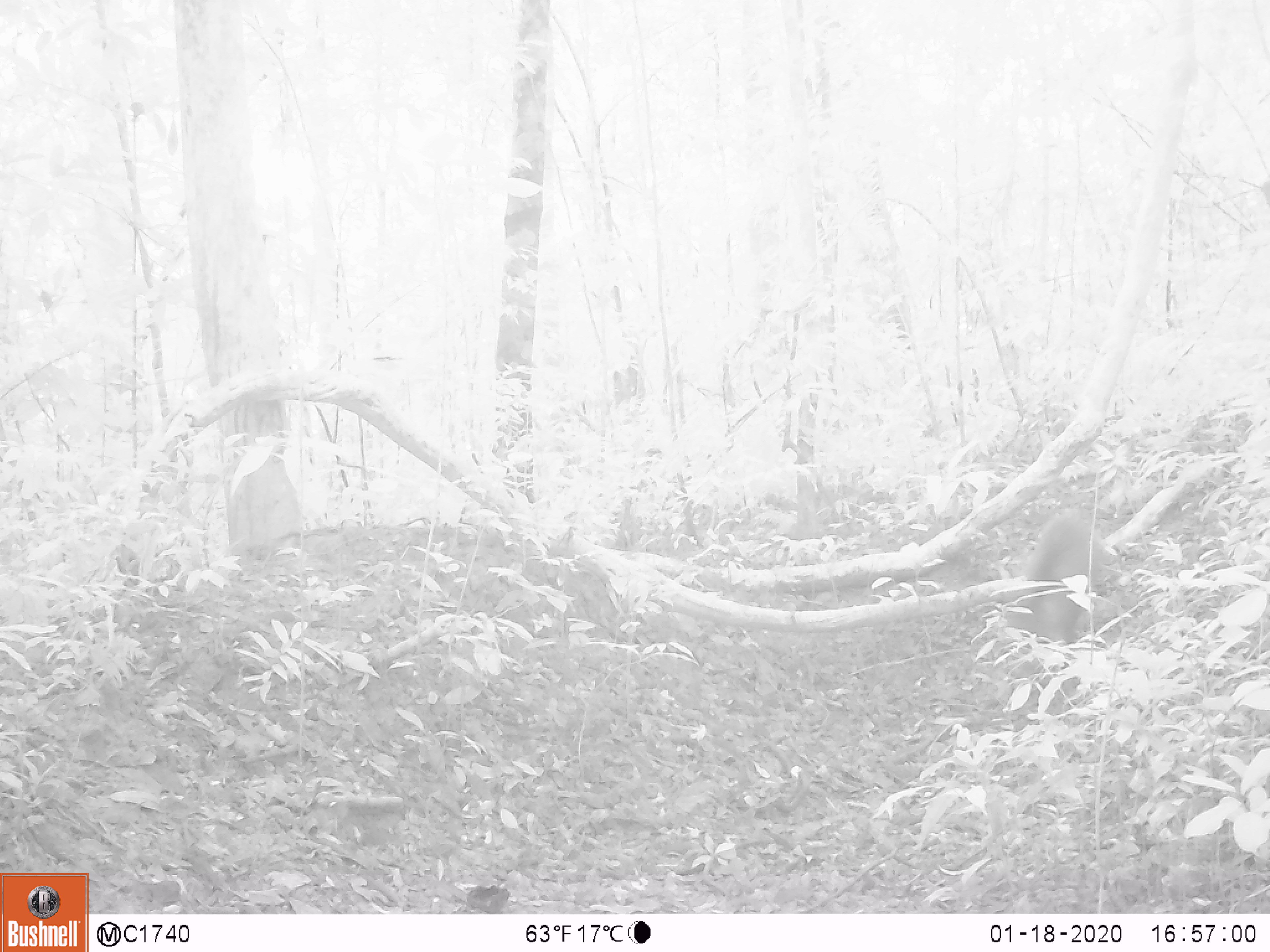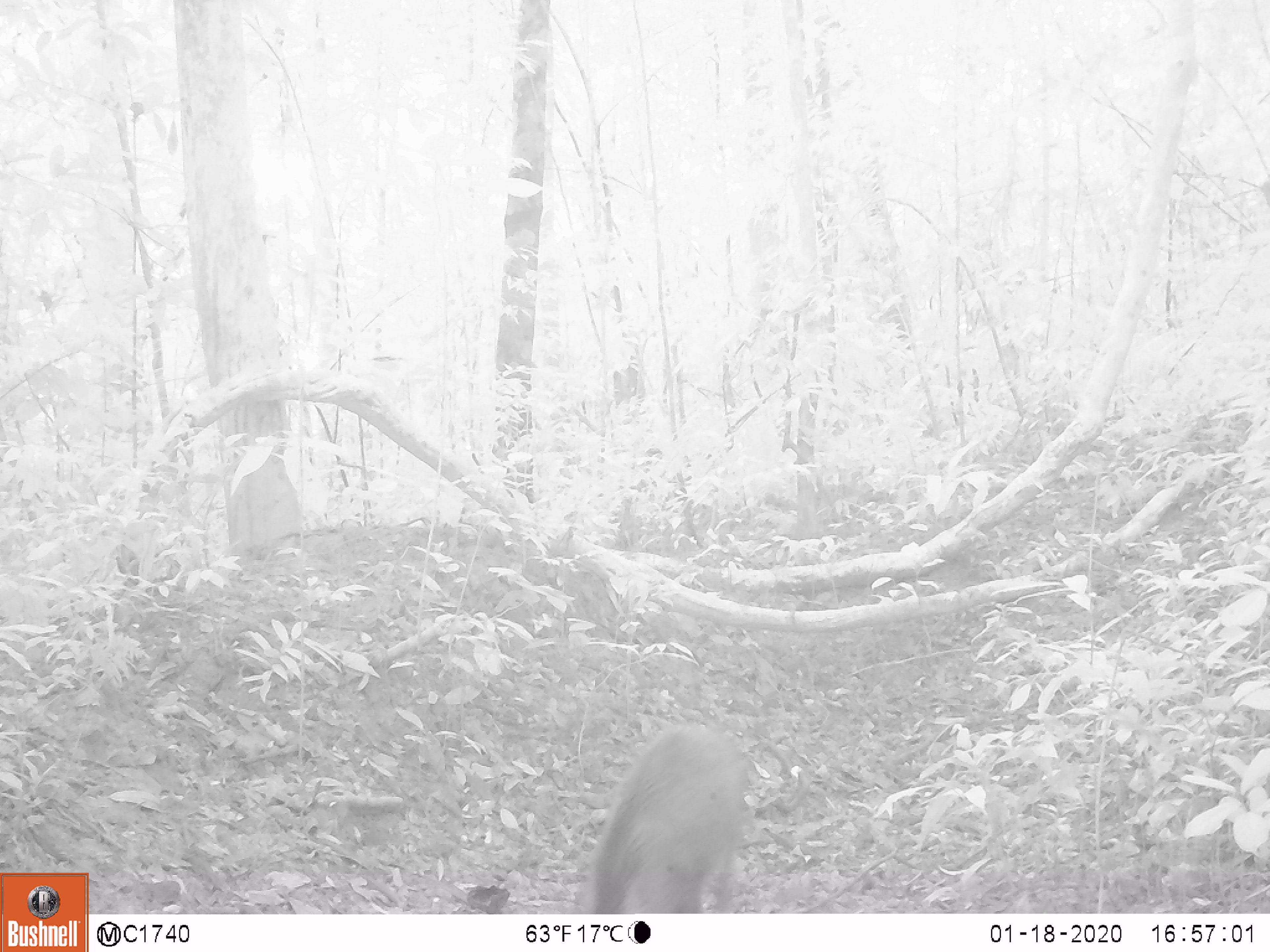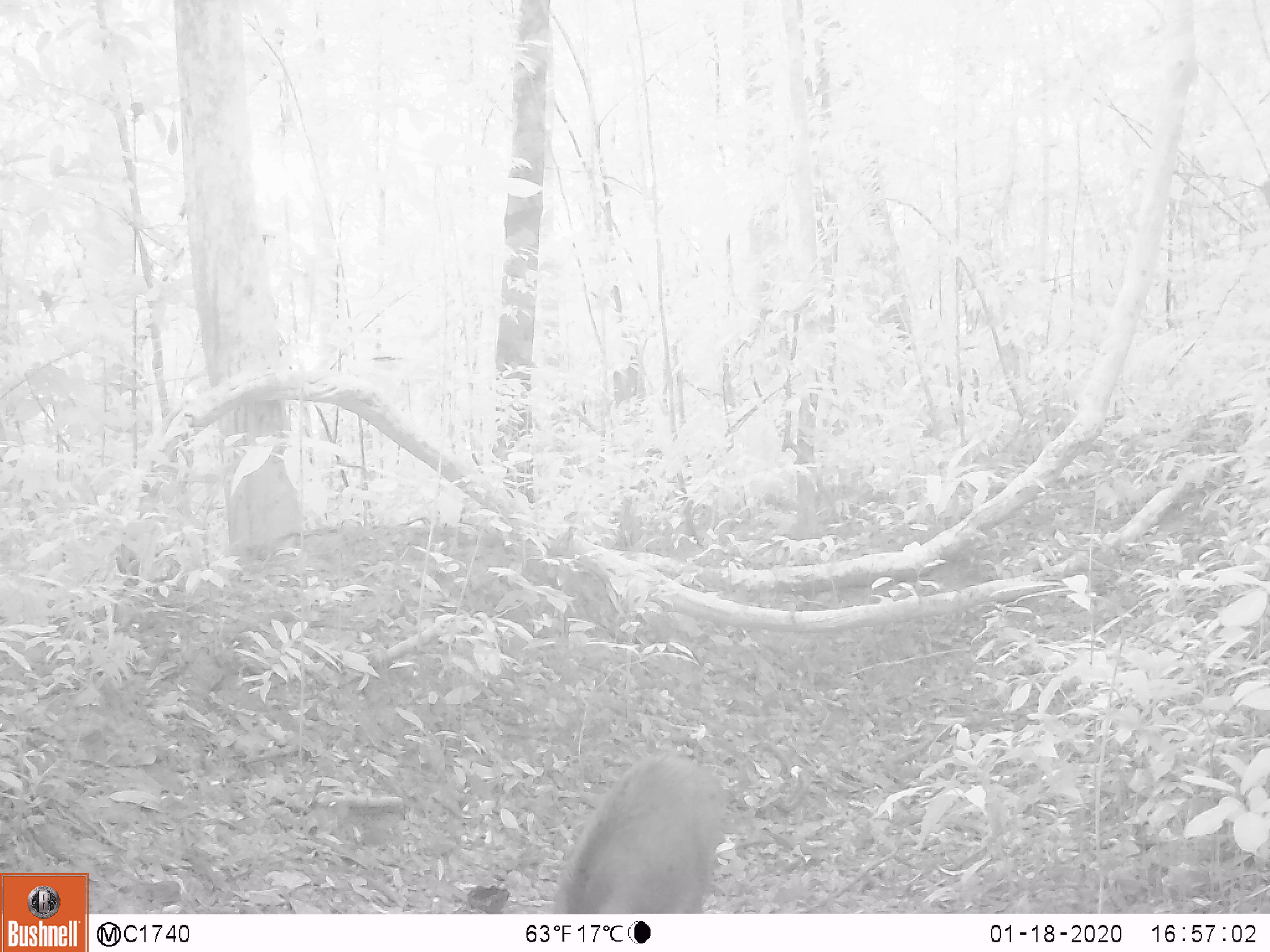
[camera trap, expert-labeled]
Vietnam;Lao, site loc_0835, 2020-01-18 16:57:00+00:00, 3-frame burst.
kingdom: Animalia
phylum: Chordata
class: Mammalia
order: Artiodactyla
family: Suidae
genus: Sus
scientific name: Sus scrofa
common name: eurasian wild pig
Eurasian wild pig (Sus scrofa). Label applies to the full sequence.